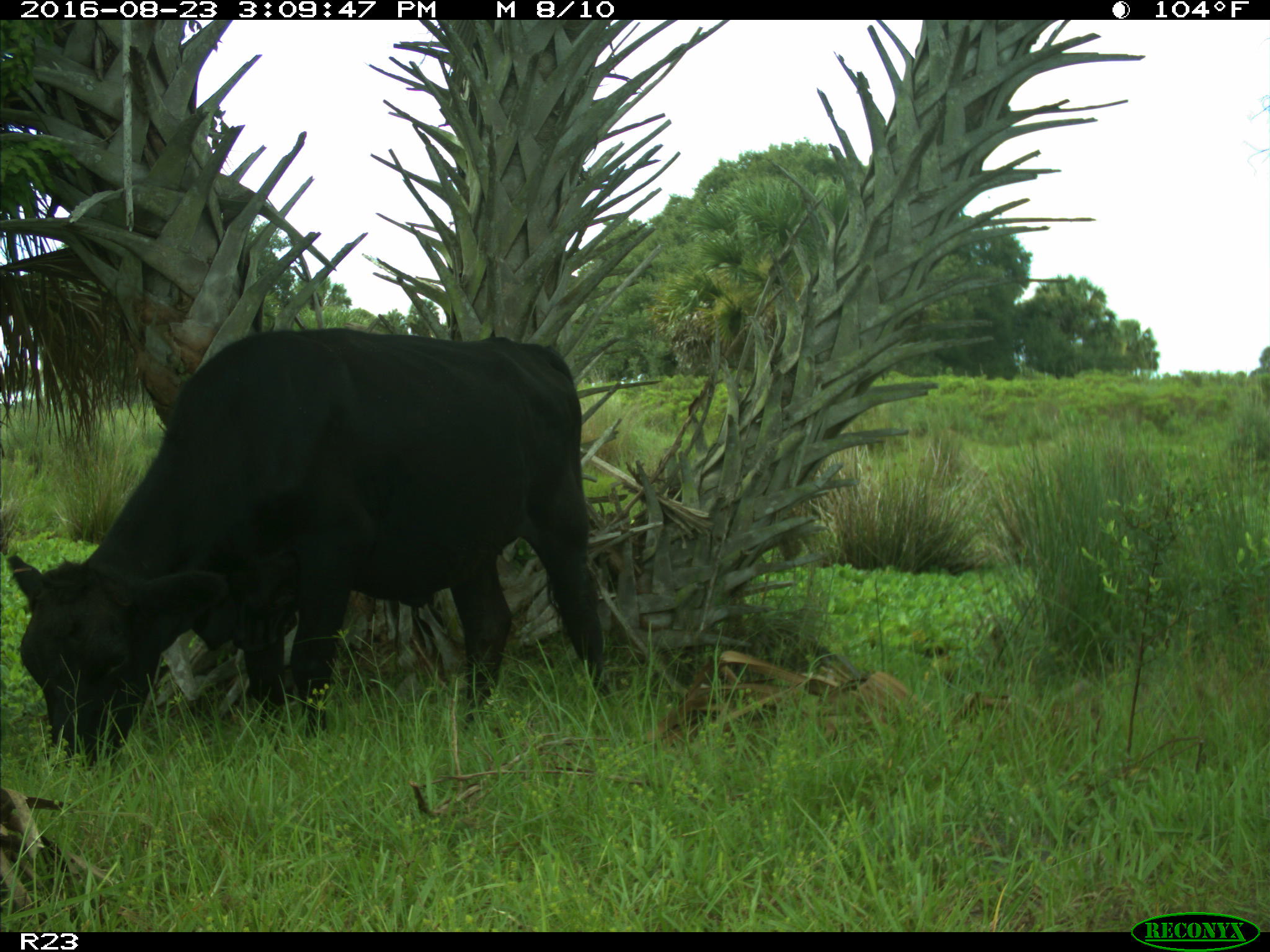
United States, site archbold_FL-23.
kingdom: Animalia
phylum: Chordata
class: Mammalia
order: Artiodactyla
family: Bovidae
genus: Bos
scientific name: Bos taurus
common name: domestic cow